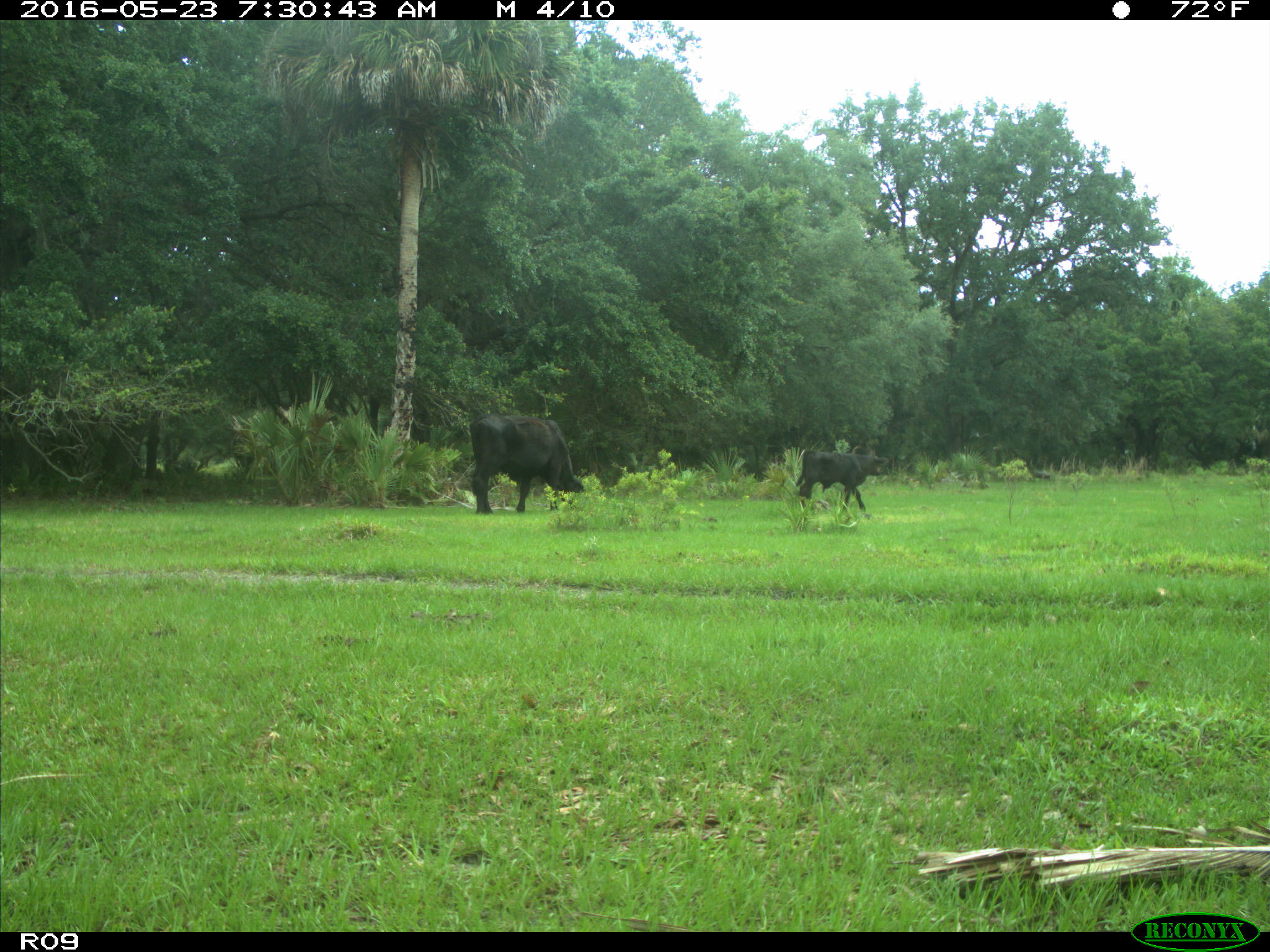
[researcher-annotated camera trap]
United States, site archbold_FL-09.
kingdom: Animalia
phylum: Chordata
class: Mammalia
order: Artiodactyla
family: Bovidae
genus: Bos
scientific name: Bos taurus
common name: domestic cow